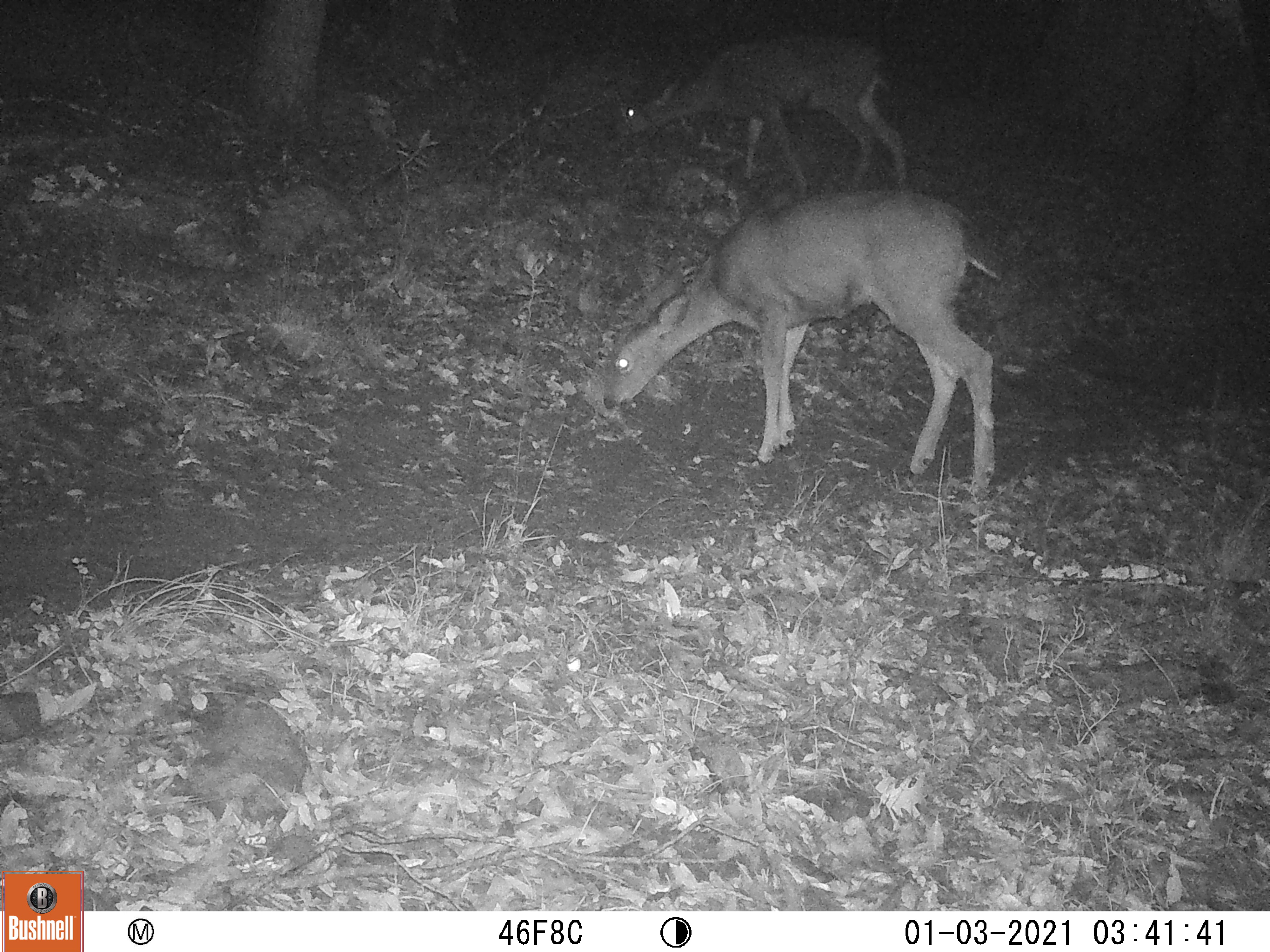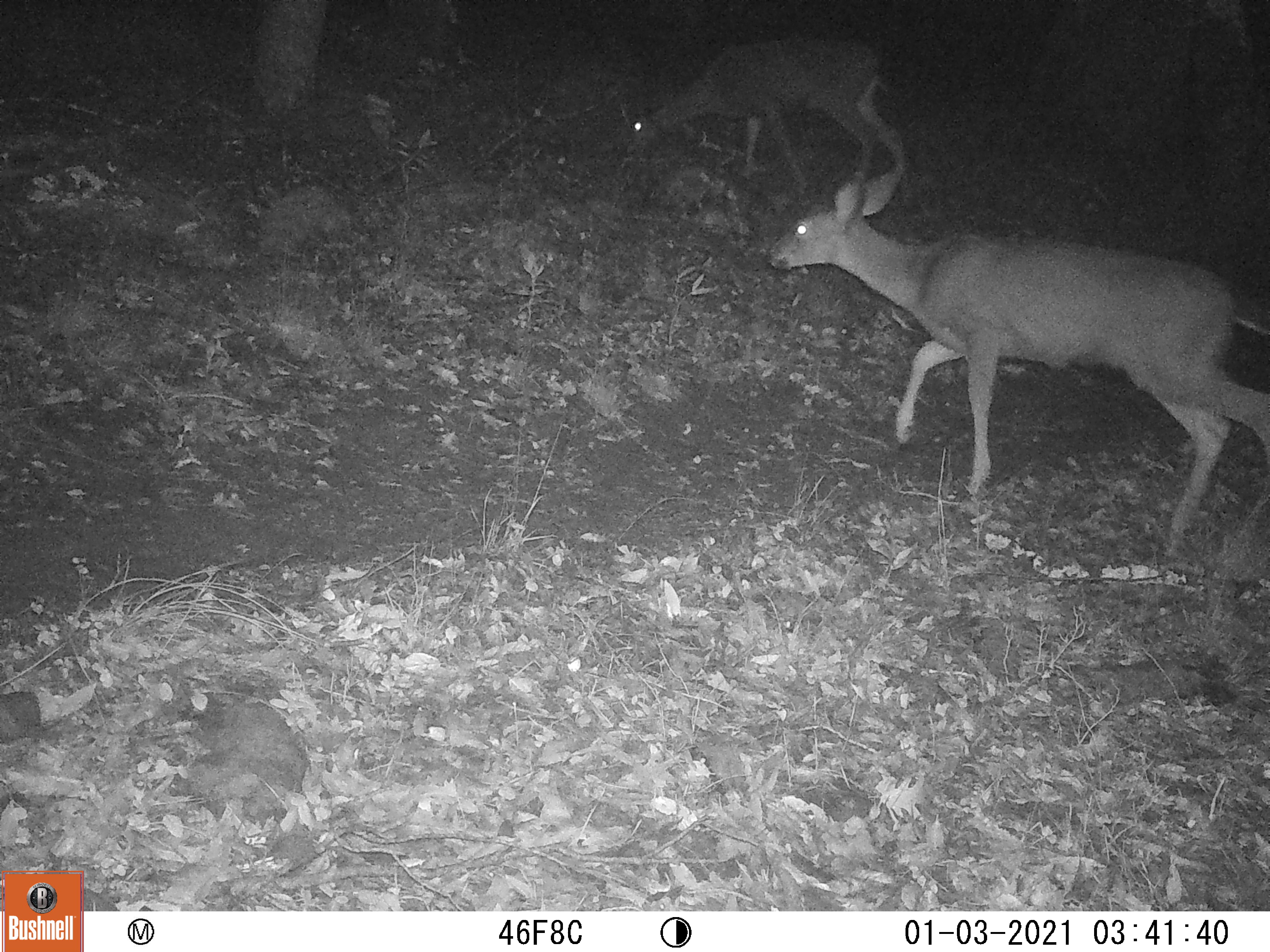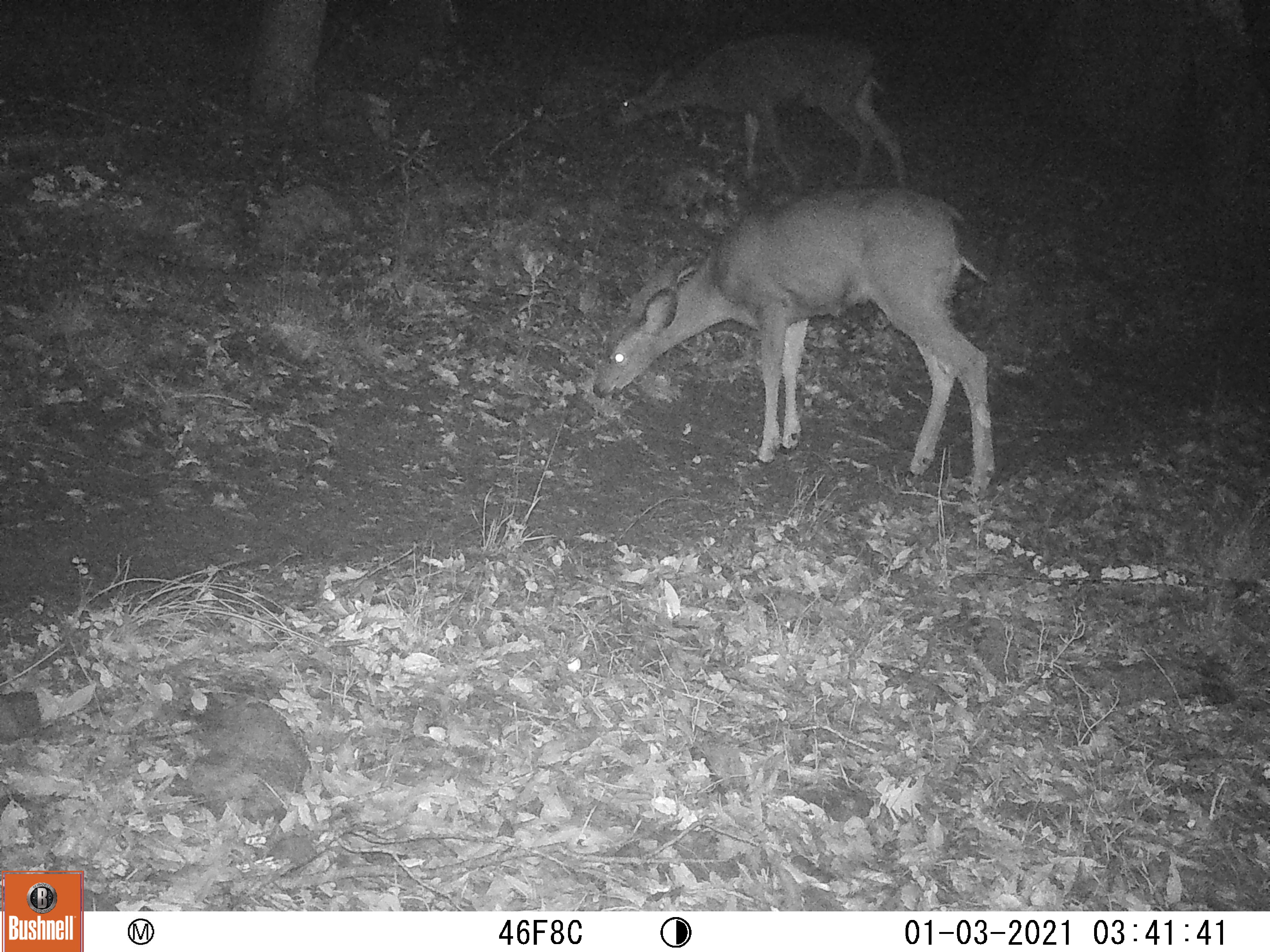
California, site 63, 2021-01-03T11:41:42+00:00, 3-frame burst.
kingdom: Animalia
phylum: Chordata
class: Mammalia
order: Artiodactyla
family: Cervidae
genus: Odocoileus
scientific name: Odocoileus hemionus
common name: mule deer